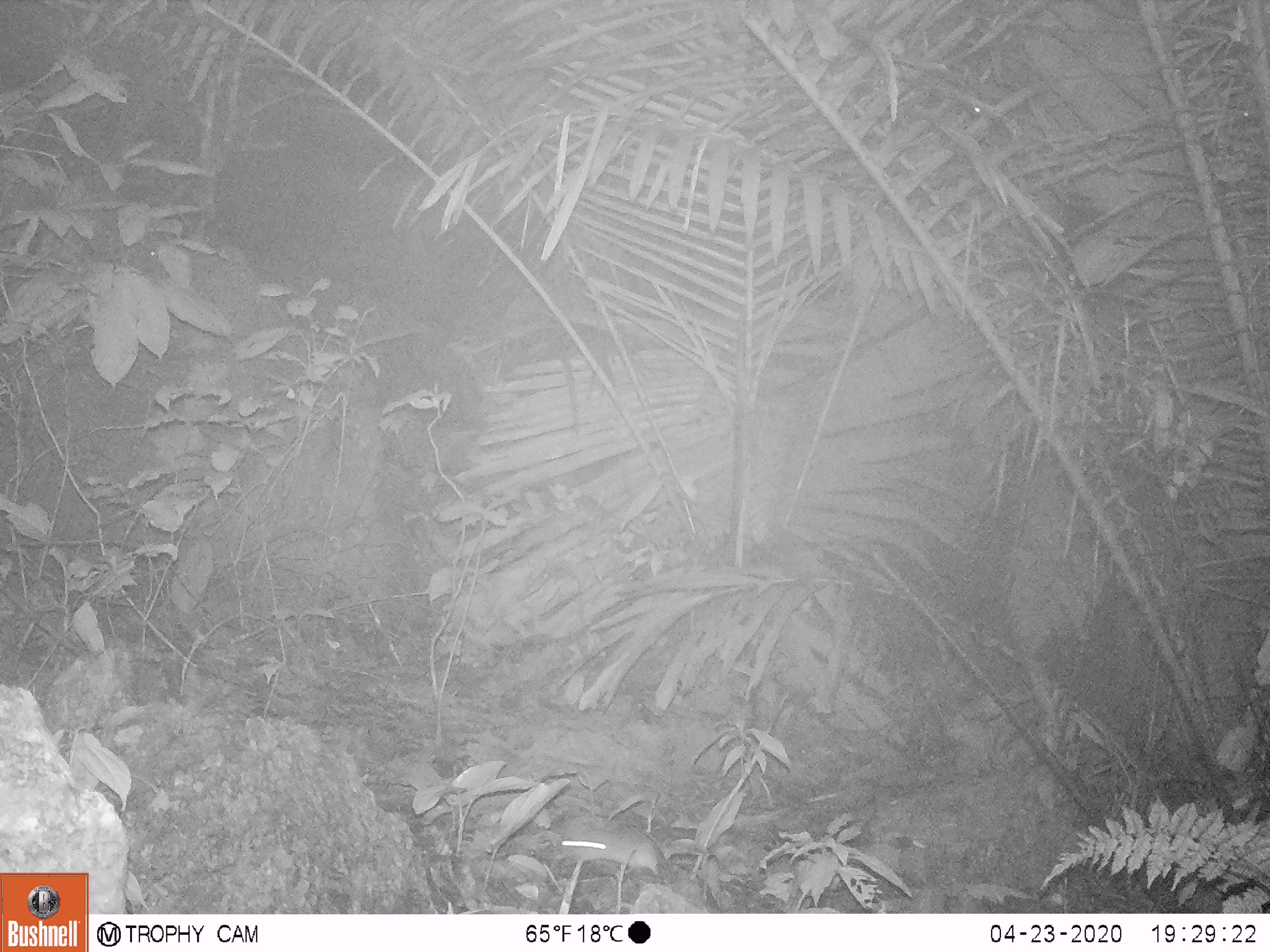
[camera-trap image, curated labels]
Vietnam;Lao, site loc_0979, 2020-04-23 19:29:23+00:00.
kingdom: Animalia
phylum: Chordata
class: Mammalia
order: Rodentia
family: Muridae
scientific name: Muridae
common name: old-world mice and rats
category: unidentified murid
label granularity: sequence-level